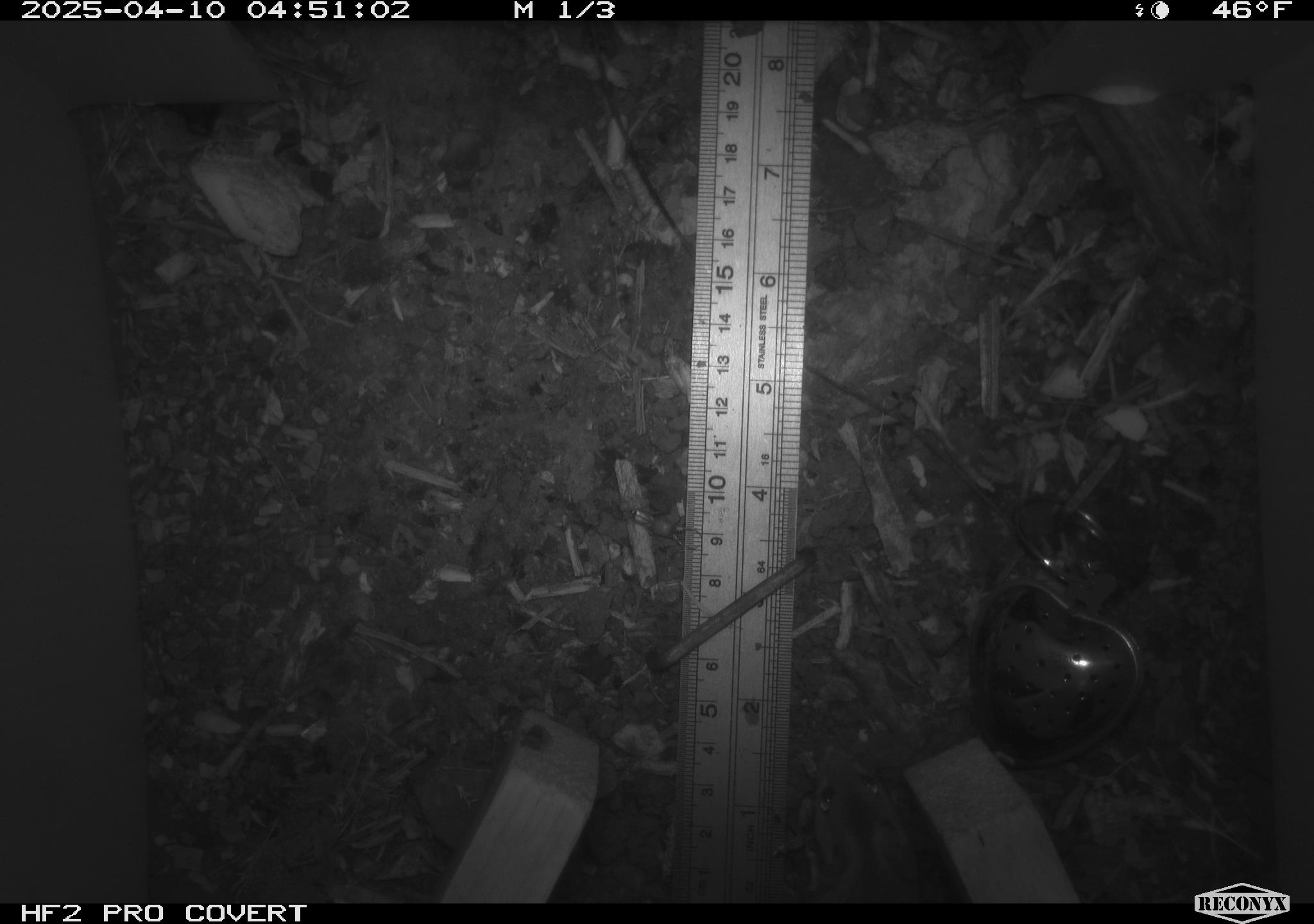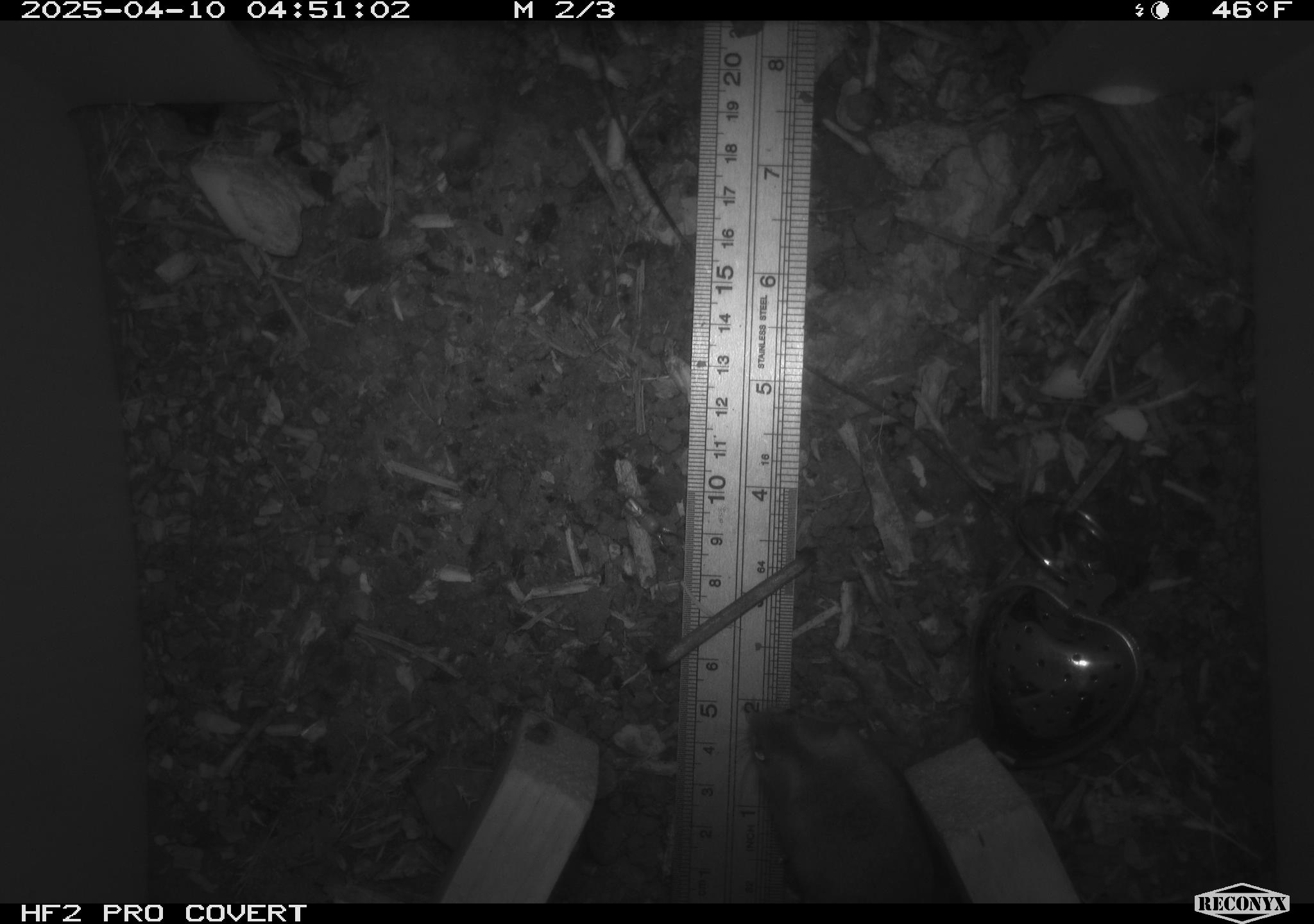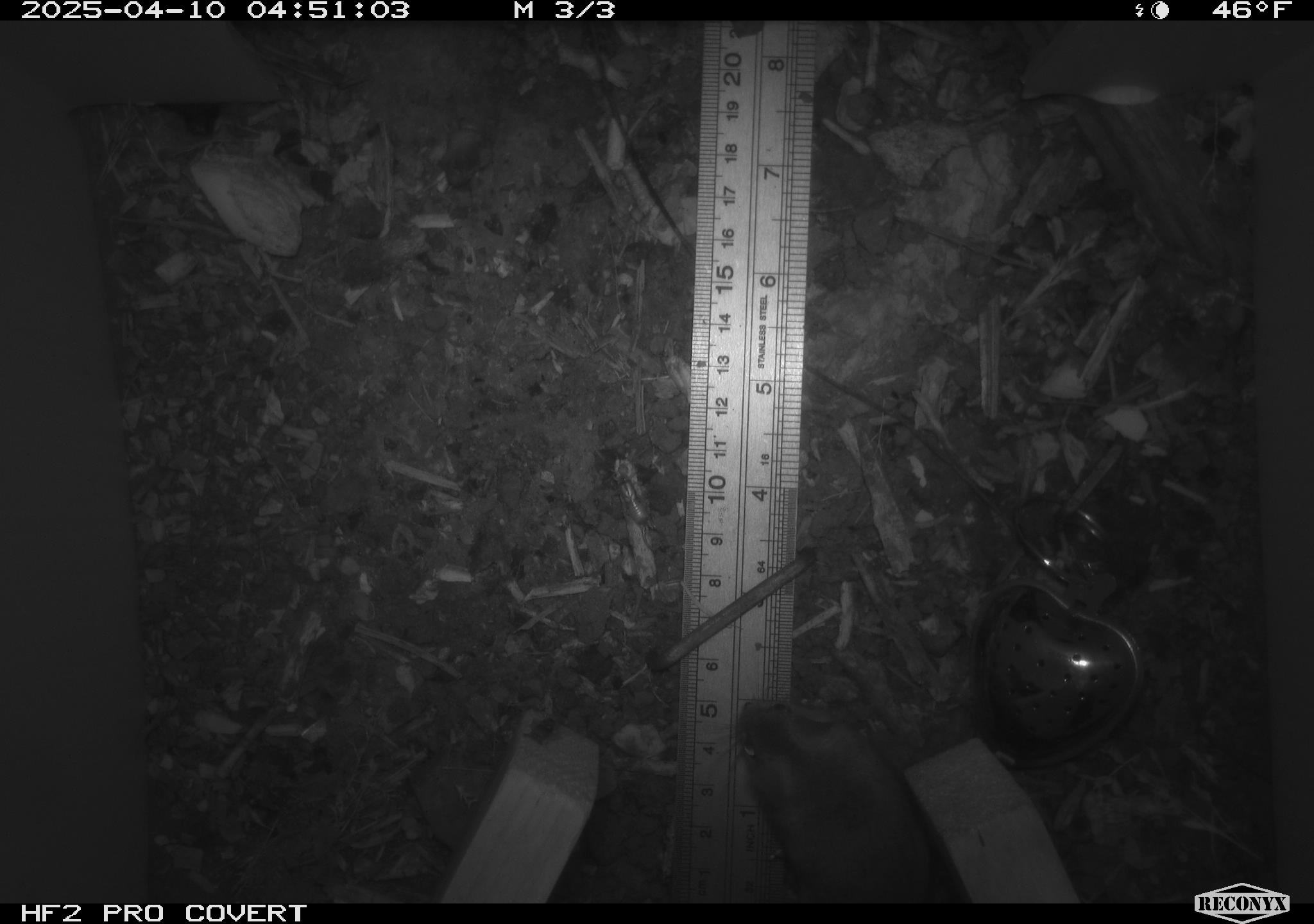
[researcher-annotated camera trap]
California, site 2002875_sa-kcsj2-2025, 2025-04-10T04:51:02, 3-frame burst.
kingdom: Animalia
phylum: Chordata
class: Mammalia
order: Rodentia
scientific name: Rodentia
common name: rodent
Rodent (Rodentia).